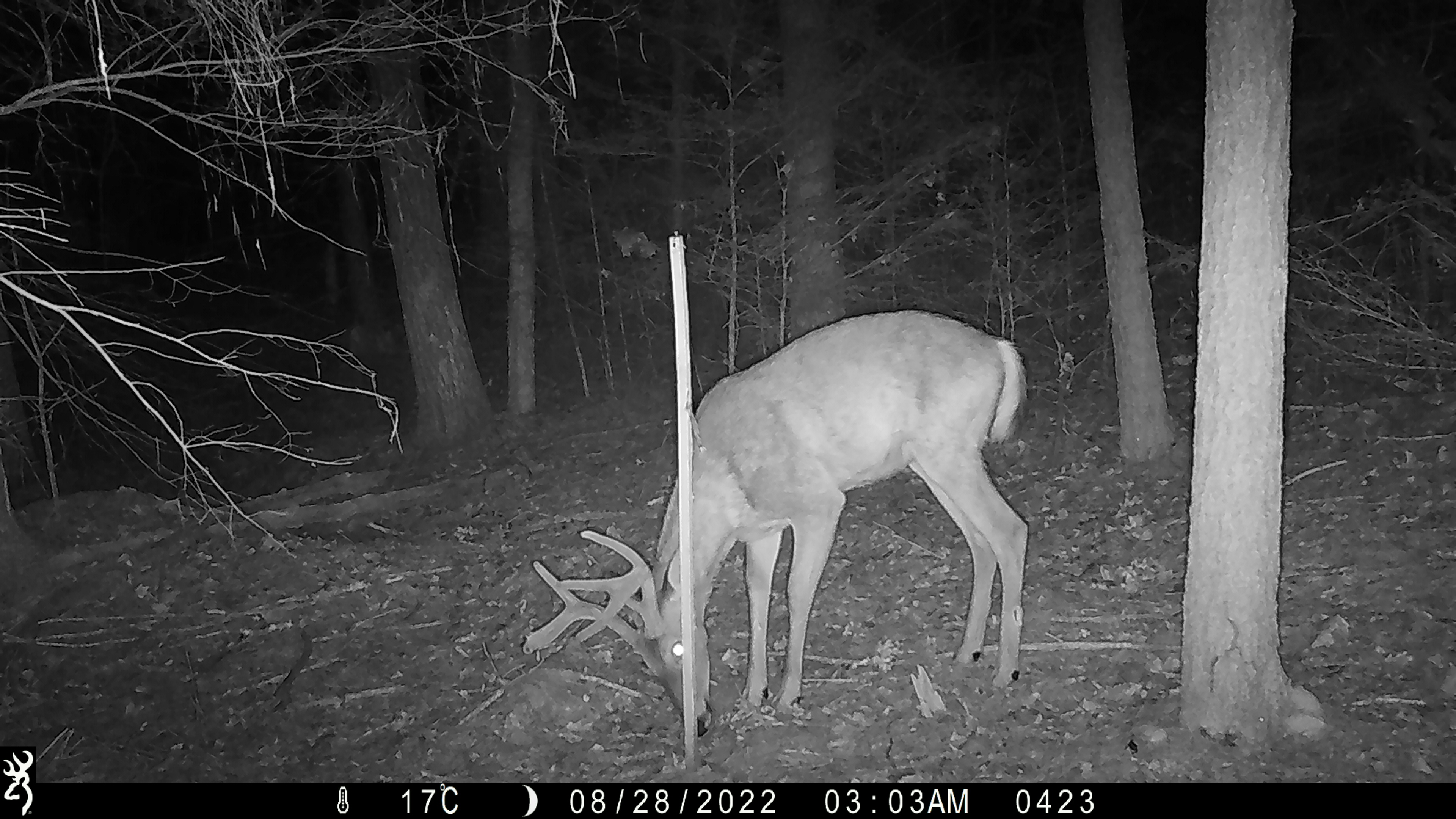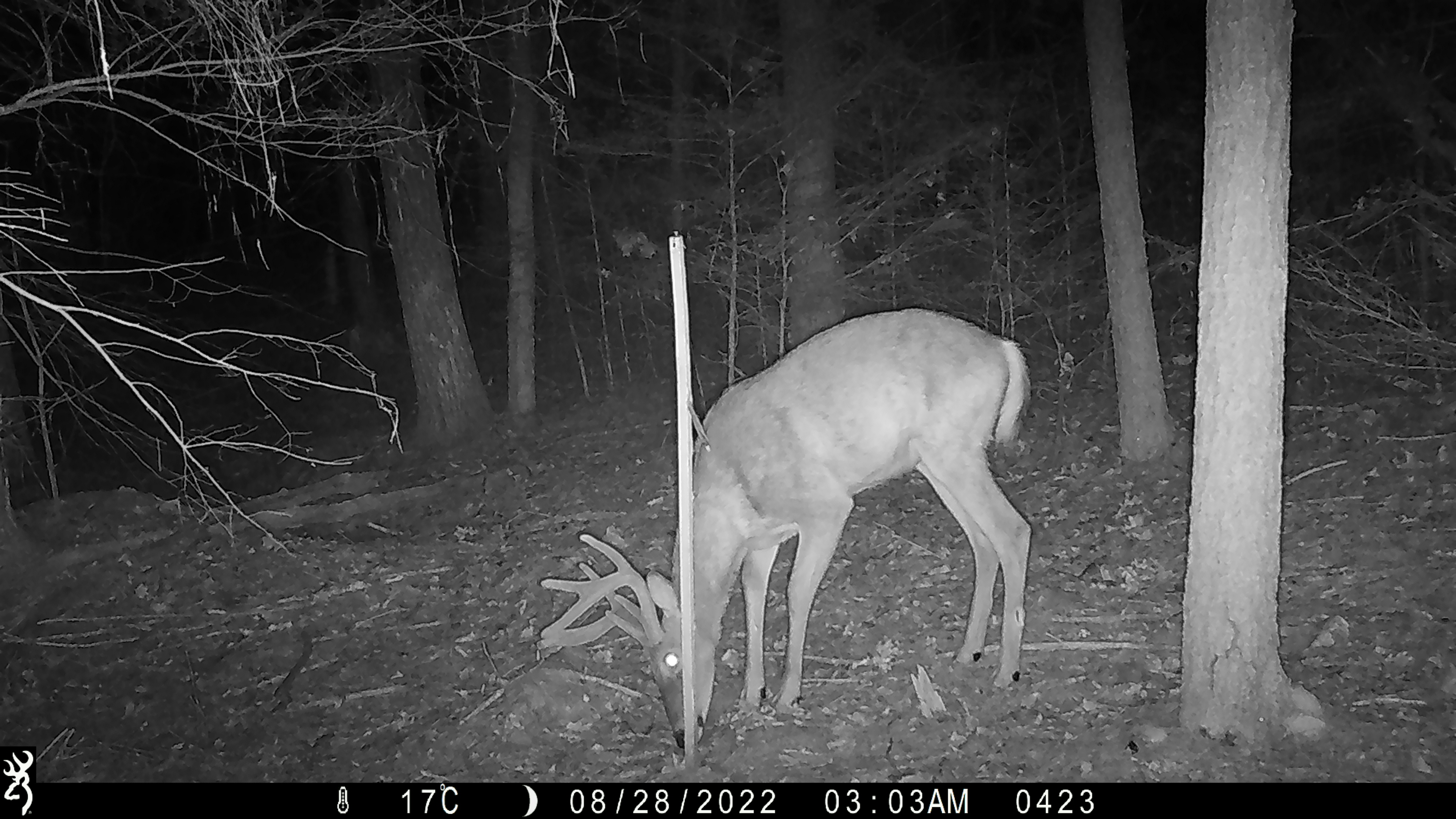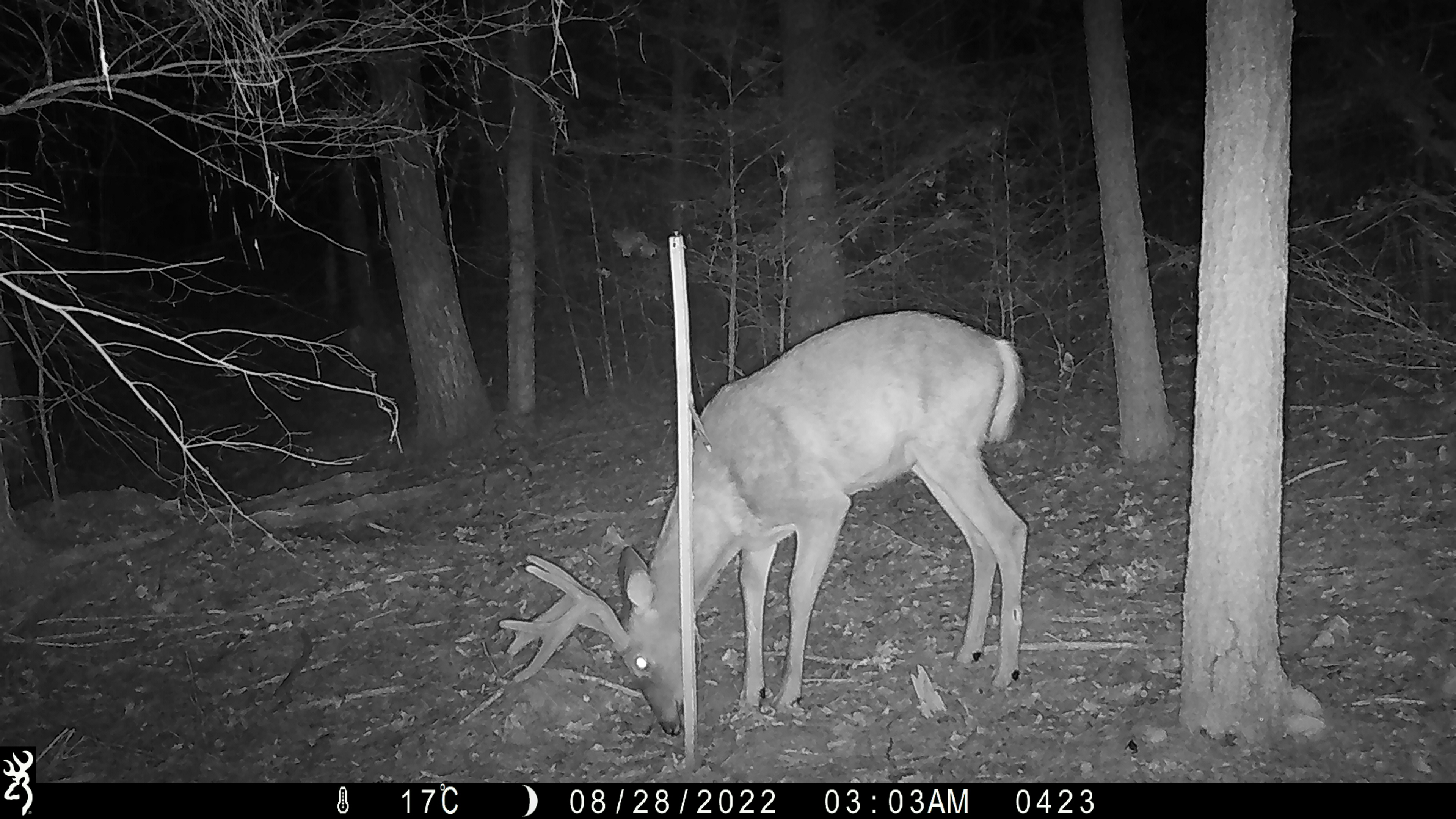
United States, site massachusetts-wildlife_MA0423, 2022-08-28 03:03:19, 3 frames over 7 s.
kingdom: Animalia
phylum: Chordata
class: Mammalia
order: Artiodactyla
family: Cervidae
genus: Odocoileus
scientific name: Odocoileus virginianus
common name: white-tailed deer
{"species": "white-tailed deer (Odocoileus virginianus)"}